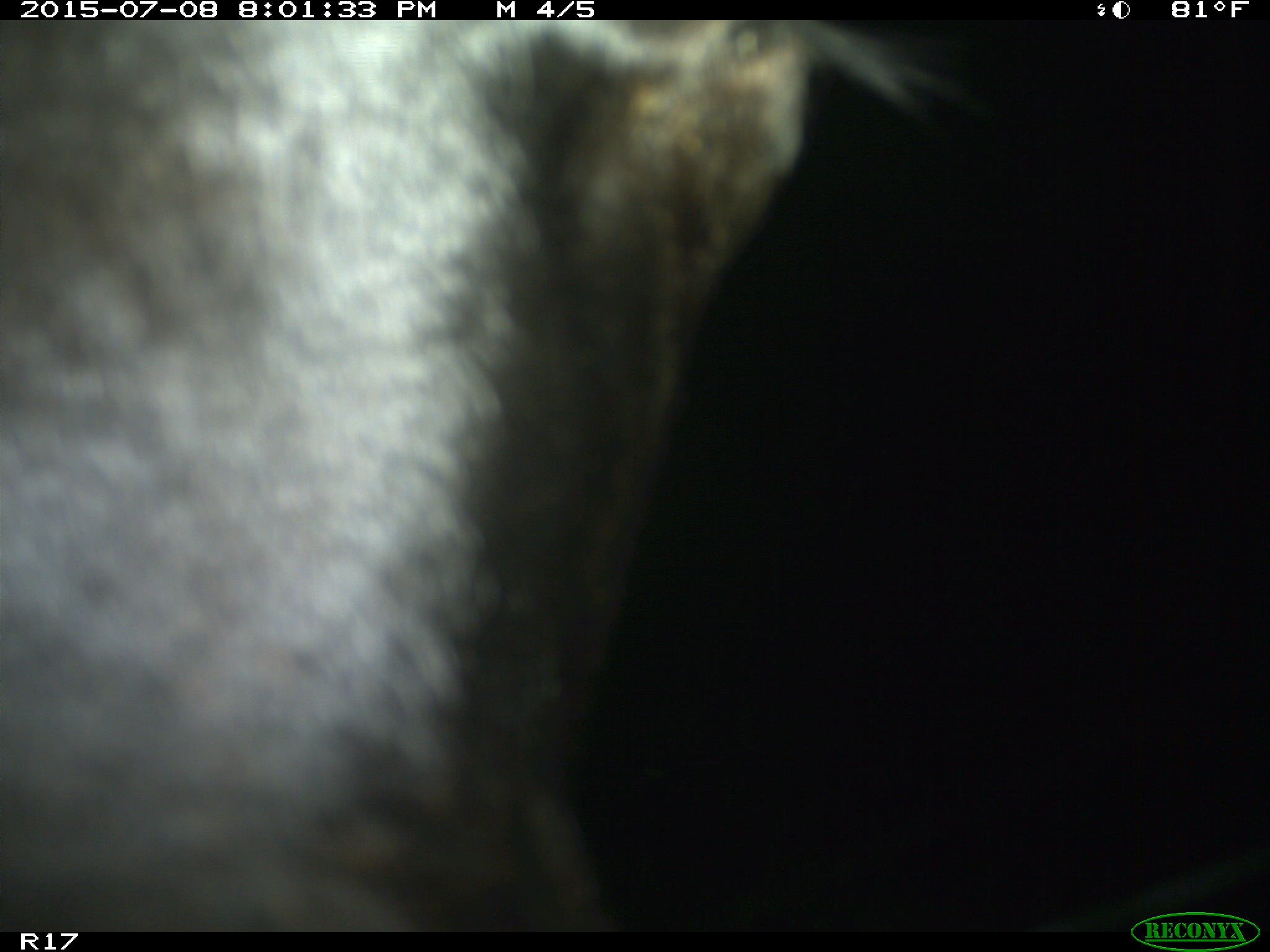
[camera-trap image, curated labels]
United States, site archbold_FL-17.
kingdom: Animalia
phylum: Chordata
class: Mammalia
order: Artiodactyla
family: Bovidae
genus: Bos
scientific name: Bos taurus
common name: domestic cow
Bos taurus (domestic cow).